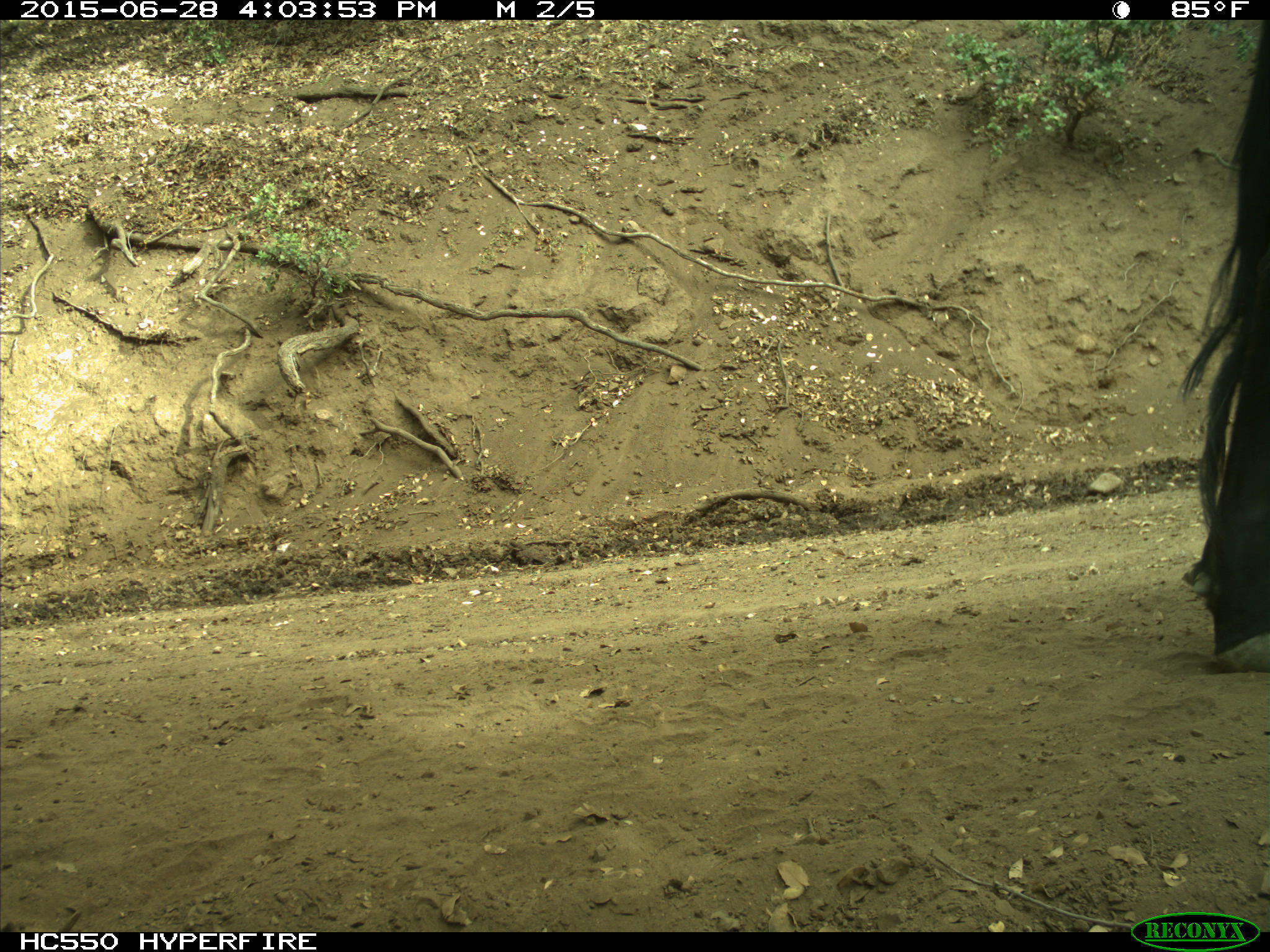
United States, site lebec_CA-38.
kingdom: Animalia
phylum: Chordata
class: Mammalia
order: Artiodactyla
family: Bovidae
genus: Bos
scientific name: Bos taurus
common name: domestic cow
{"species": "Bos taurus (domestic cow)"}